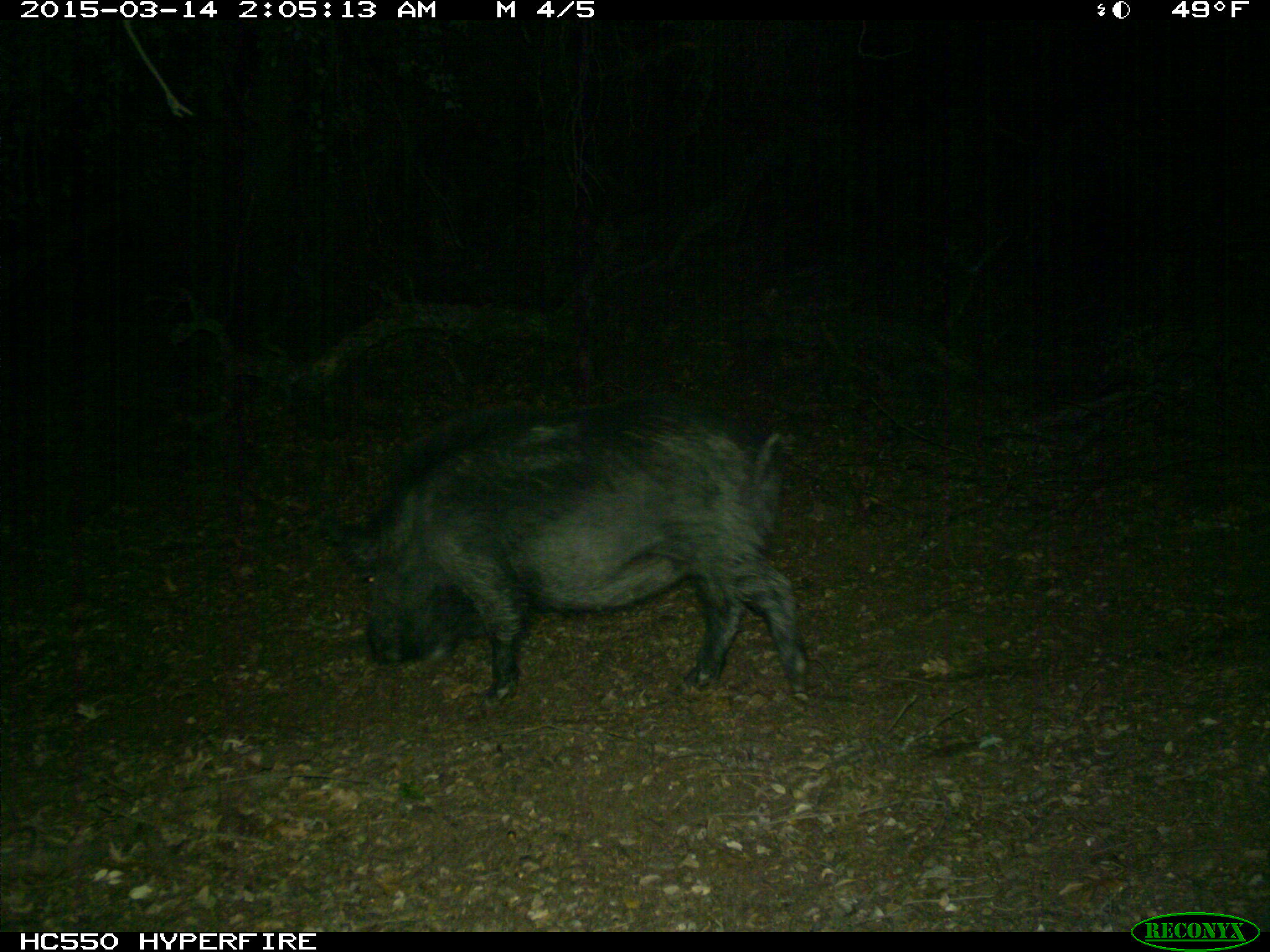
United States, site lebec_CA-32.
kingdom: Animalia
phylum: Chordata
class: Mammalia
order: Artiodactyla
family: Suidae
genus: Sus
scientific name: Sus scrofa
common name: wild boar